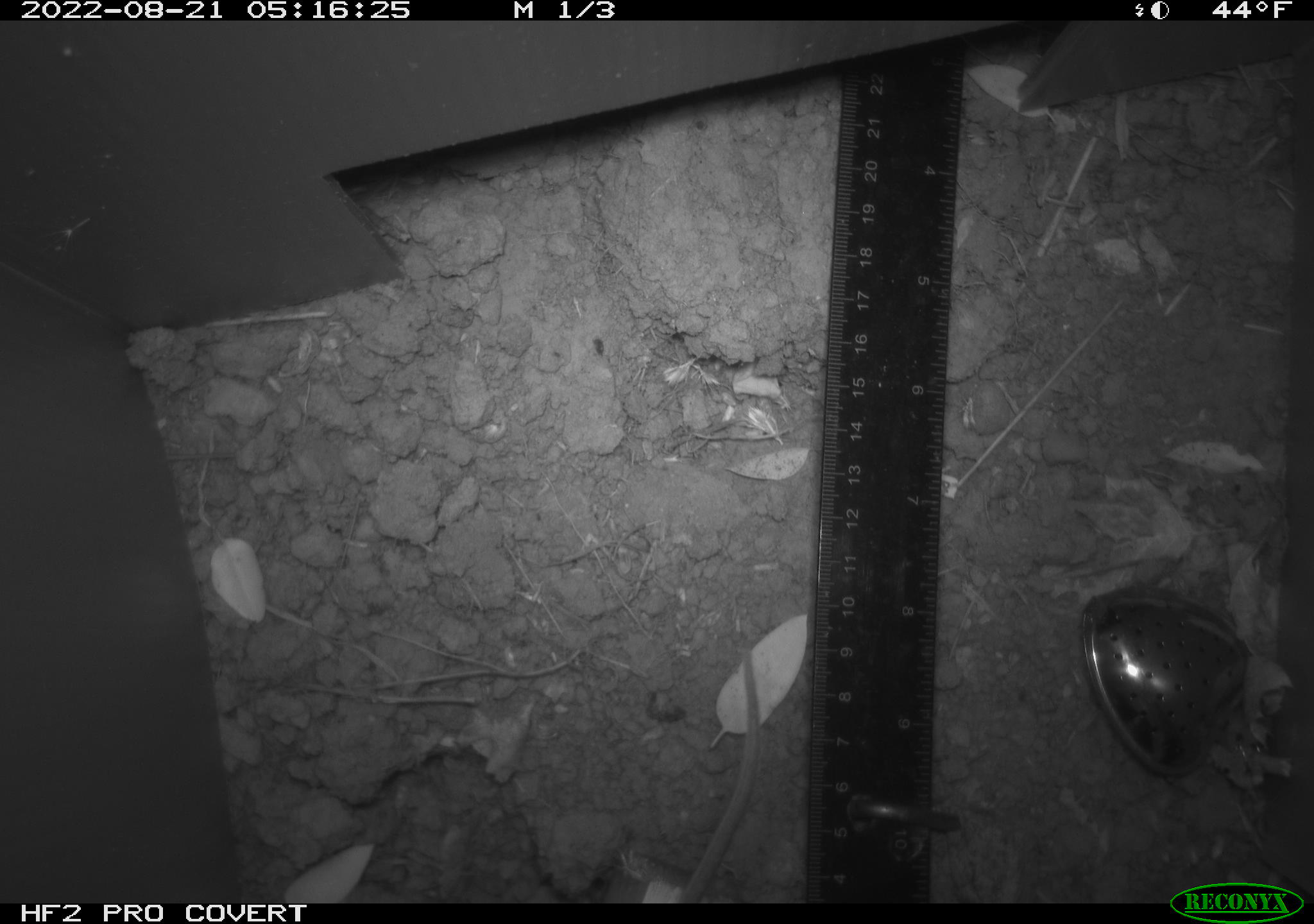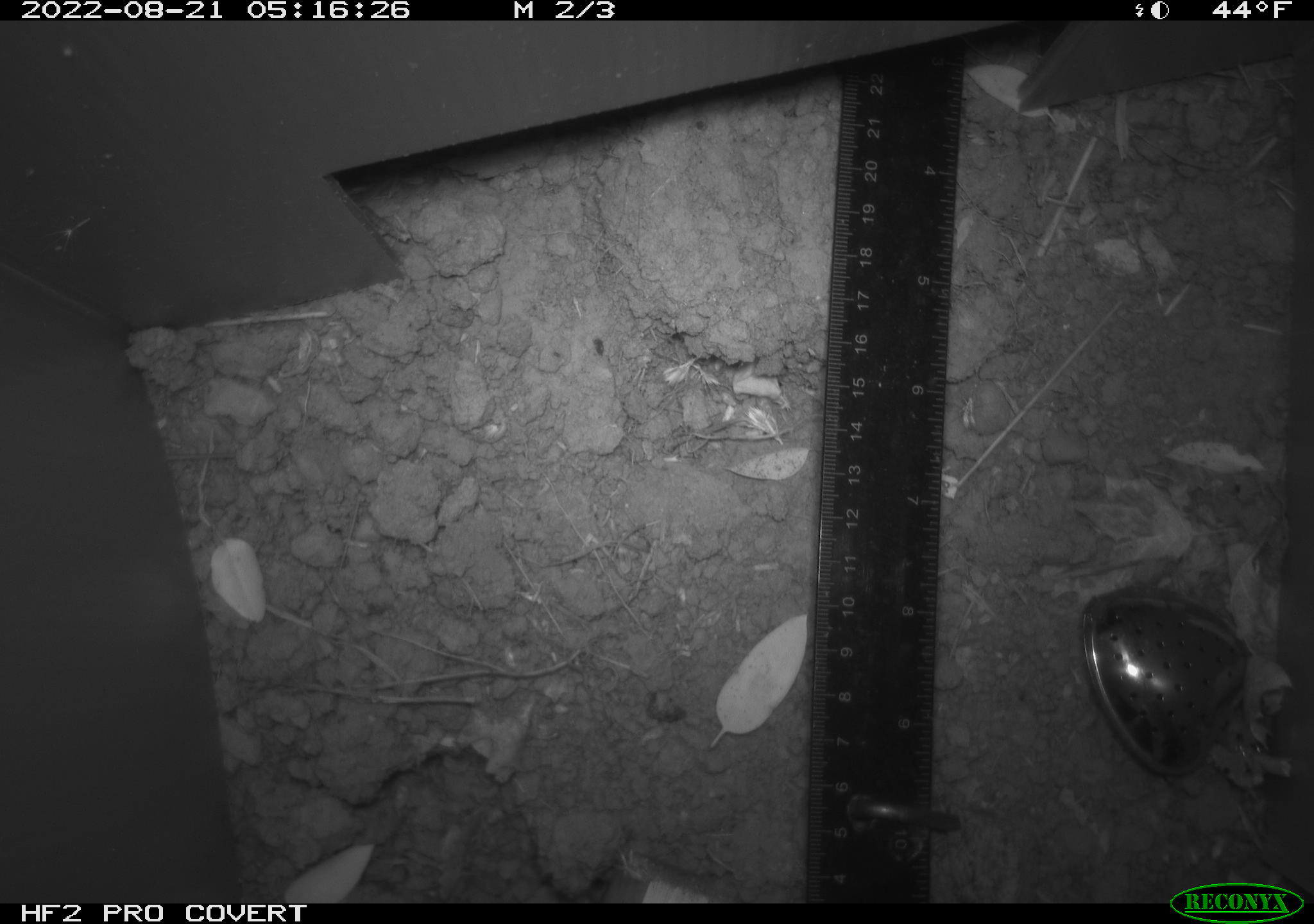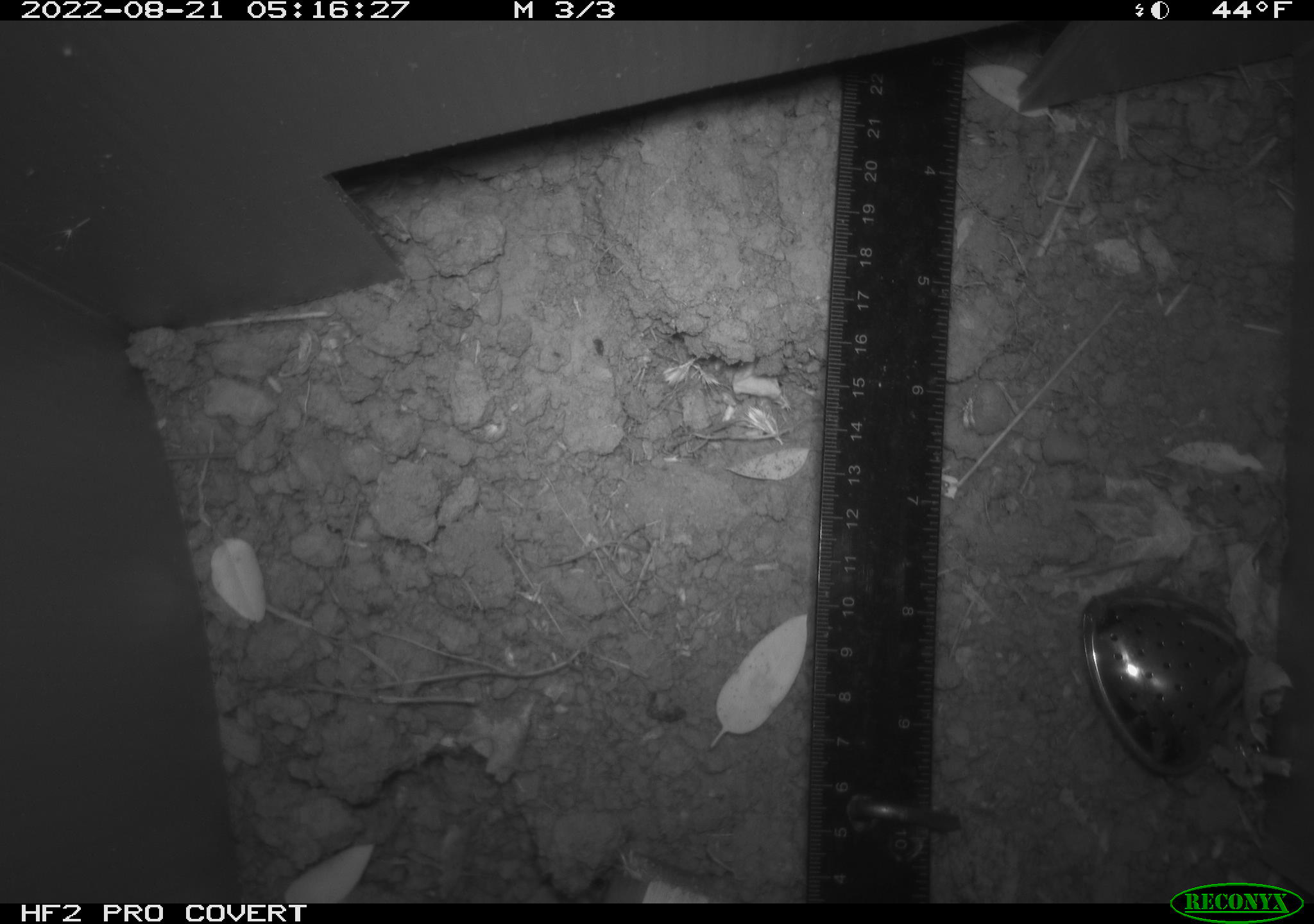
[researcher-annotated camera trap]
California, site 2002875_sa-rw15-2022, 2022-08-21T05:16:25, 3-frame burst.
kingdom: Animalia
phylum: Chordata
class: Mammalia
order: Rodentia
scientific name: Rodentia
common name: rodent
Rodent (Rodentia).